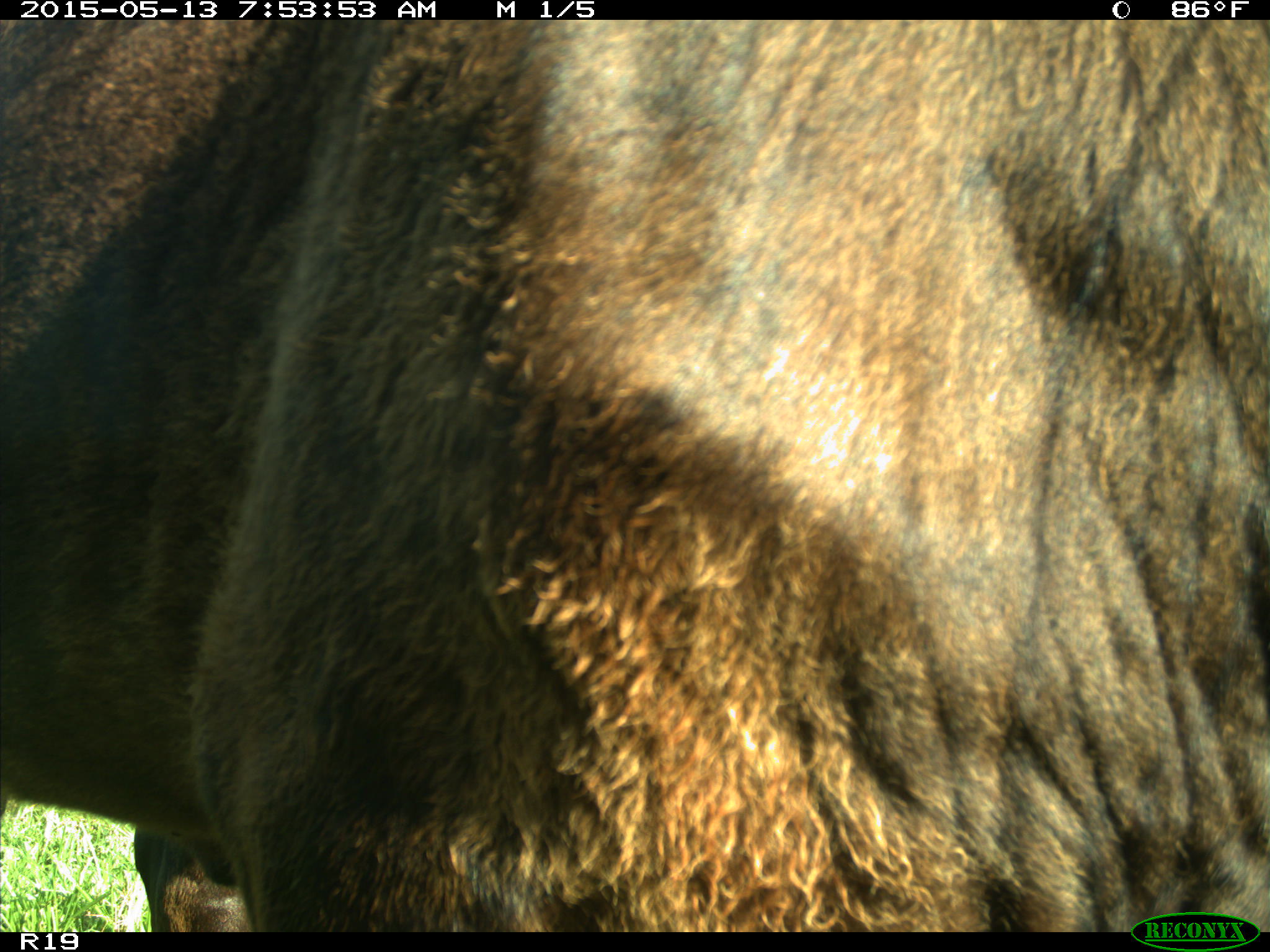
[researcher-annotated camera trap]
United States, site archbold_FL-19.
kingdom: Animalia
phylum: Chordata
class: Mammalia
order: Artiodactyla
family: Bovidae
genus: Bos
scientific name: Bos taurus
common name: domestic cow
Bos taurus (domestic cow).